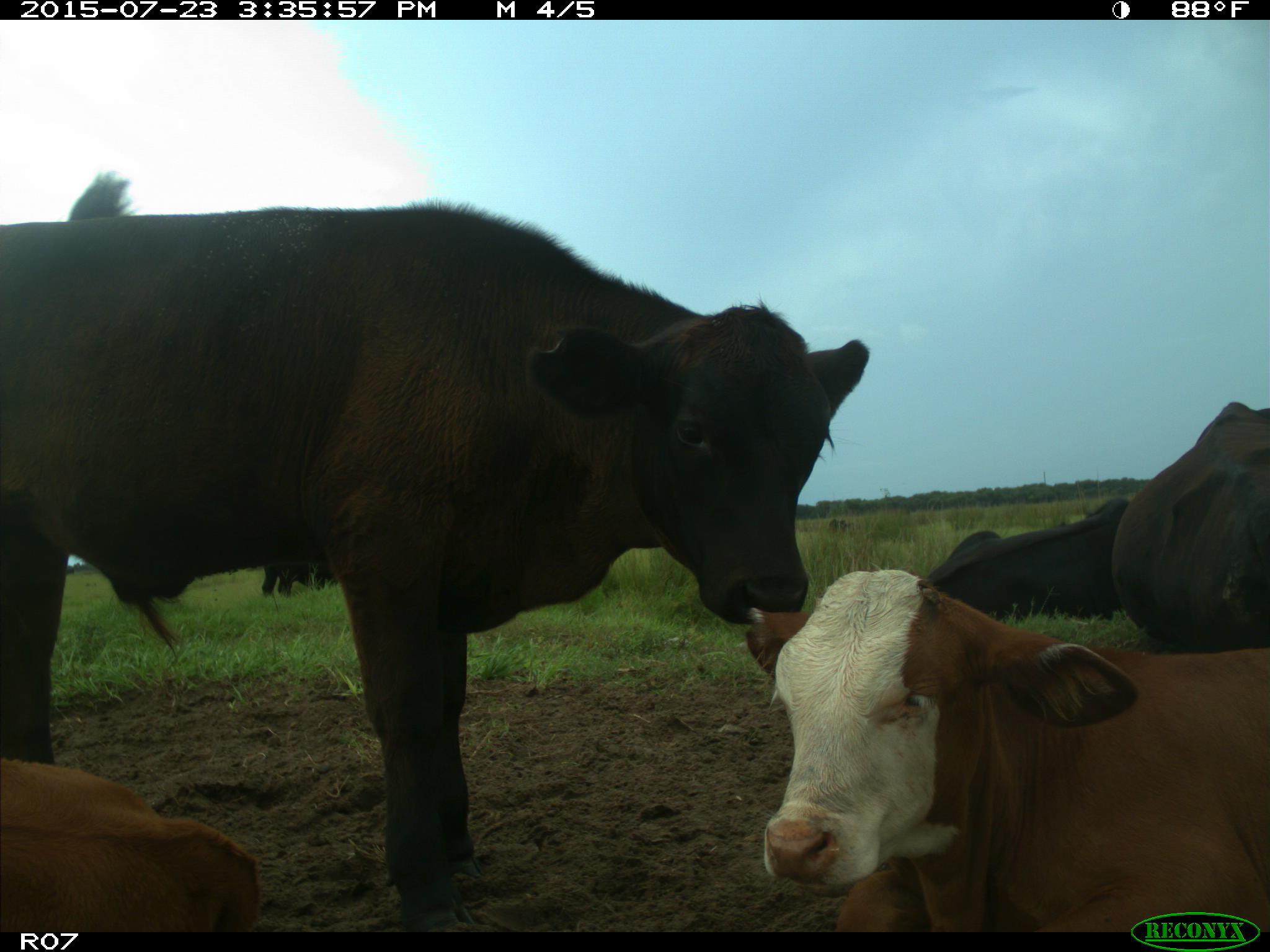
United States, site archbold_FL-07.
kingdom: Animalia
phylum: Chordata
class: Mammalia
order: Artiodactyla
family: Bovidae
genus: Bos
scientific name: Bos taurus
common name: domestic cow